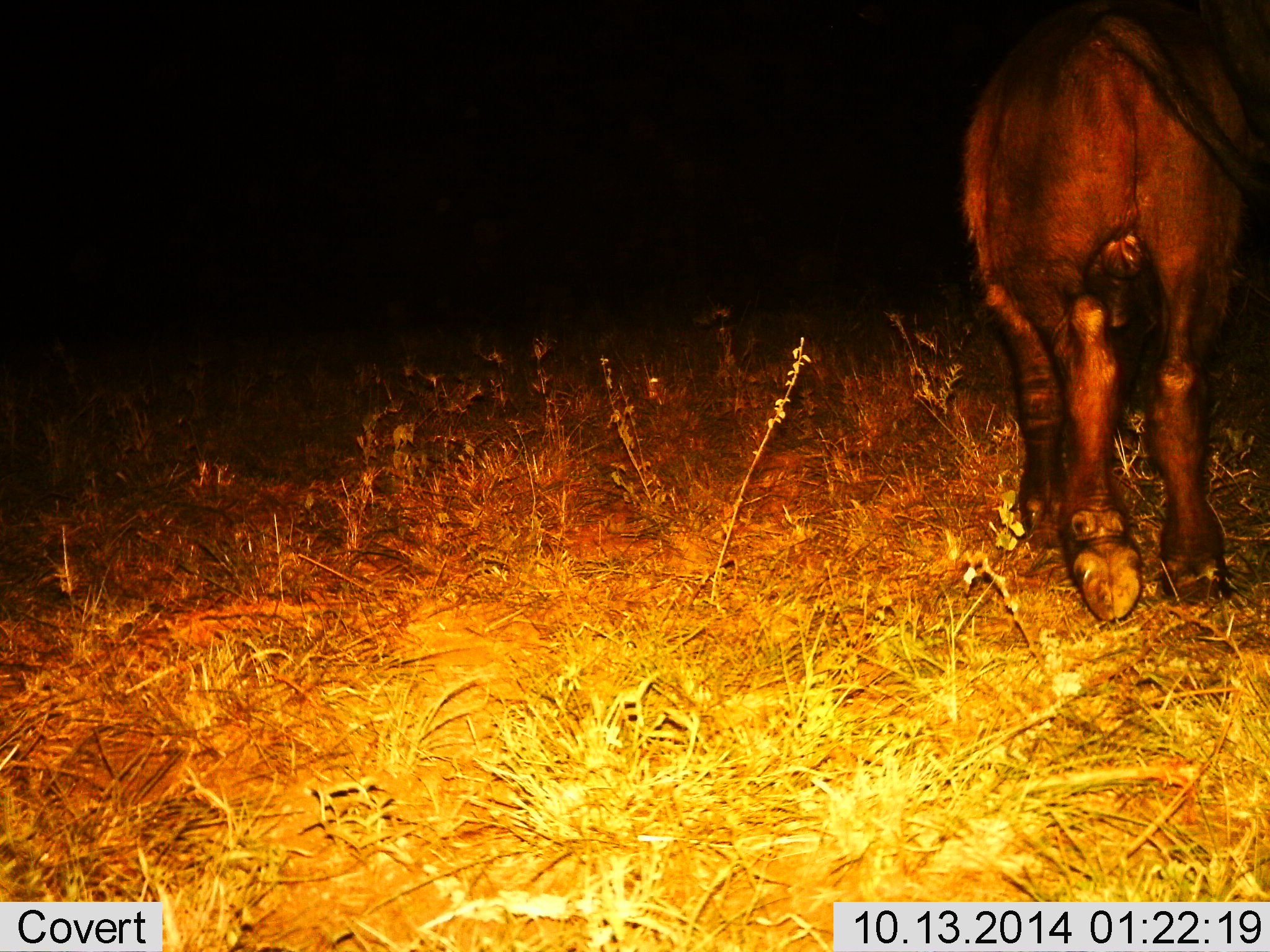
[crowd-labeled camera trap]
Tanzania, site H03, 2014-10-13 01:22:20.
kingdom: Animalia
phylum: Chordata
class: Mammalia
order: Artiodactyla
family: Bovidae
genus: Syncerus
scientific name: Syncerus caffer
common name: cape buffalo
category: buffalo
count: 1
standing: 0%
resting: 0%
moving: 100%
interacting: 0%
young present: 0%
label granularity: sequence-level